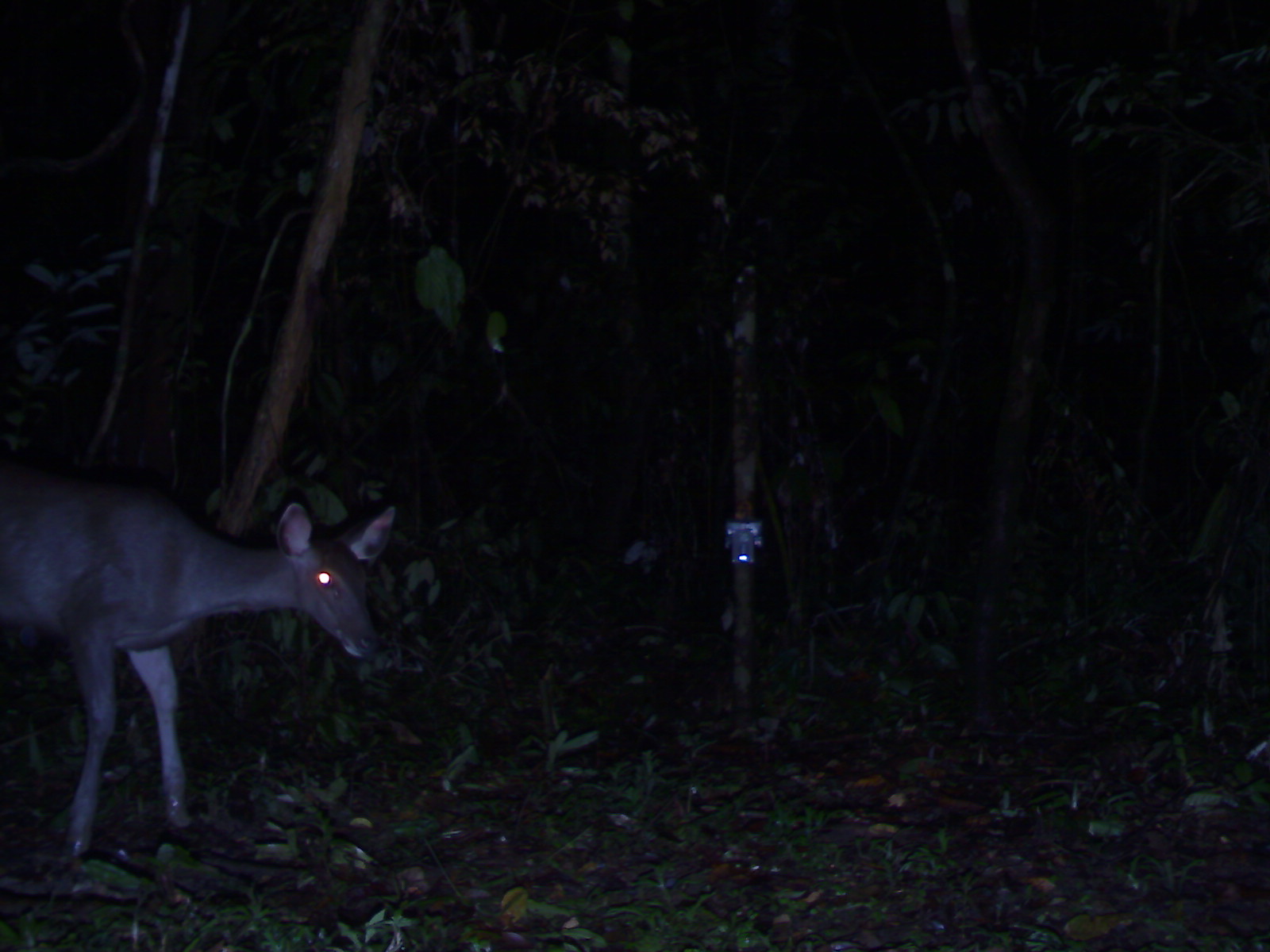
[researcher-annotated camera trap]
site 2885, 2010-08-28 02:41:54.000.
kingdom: Animalia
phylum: Chordata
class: Mammalia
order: Artiodactyla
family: Cervidae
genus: Rusa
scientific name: Rusa unicolor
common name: sambar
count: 1